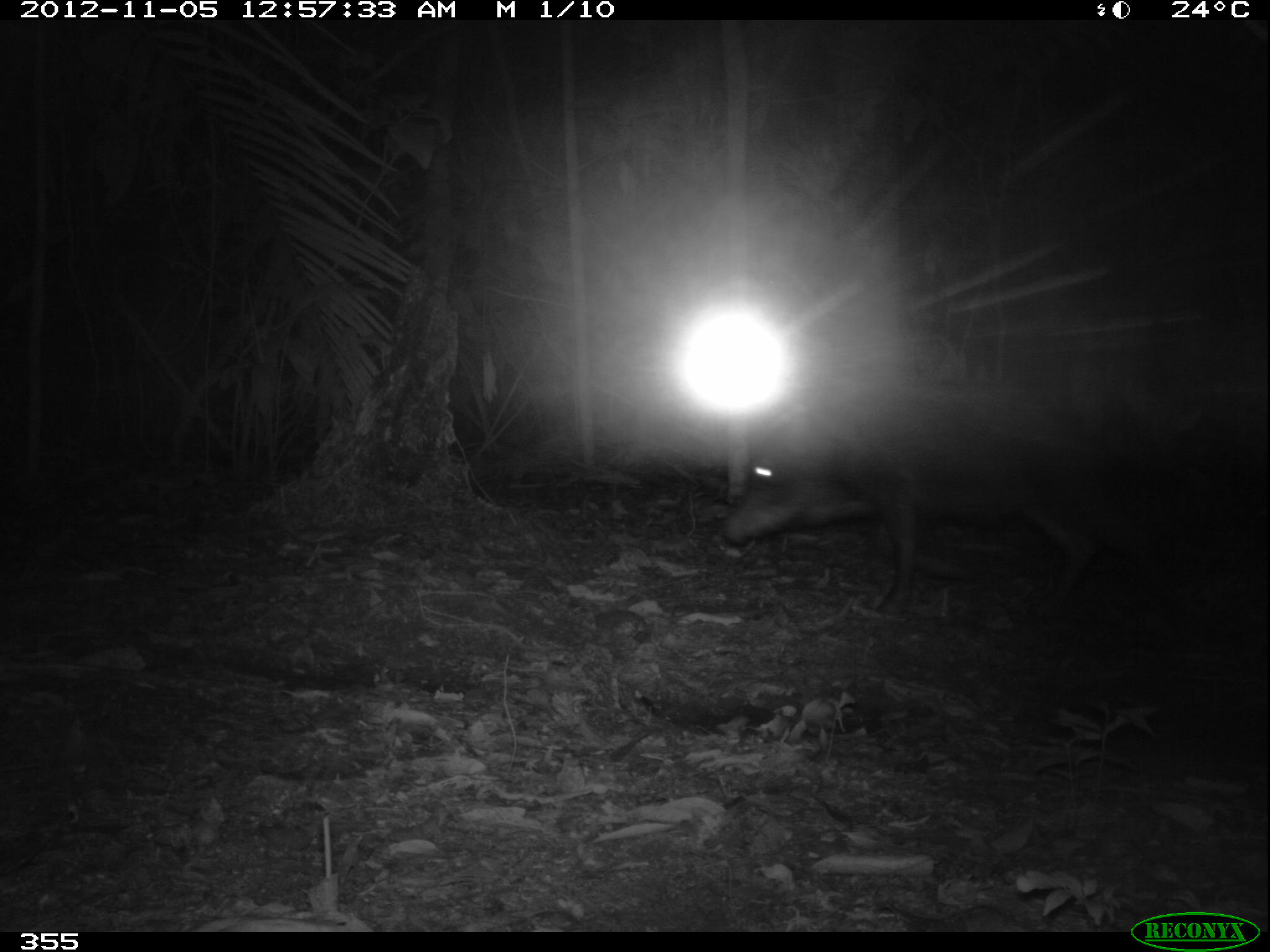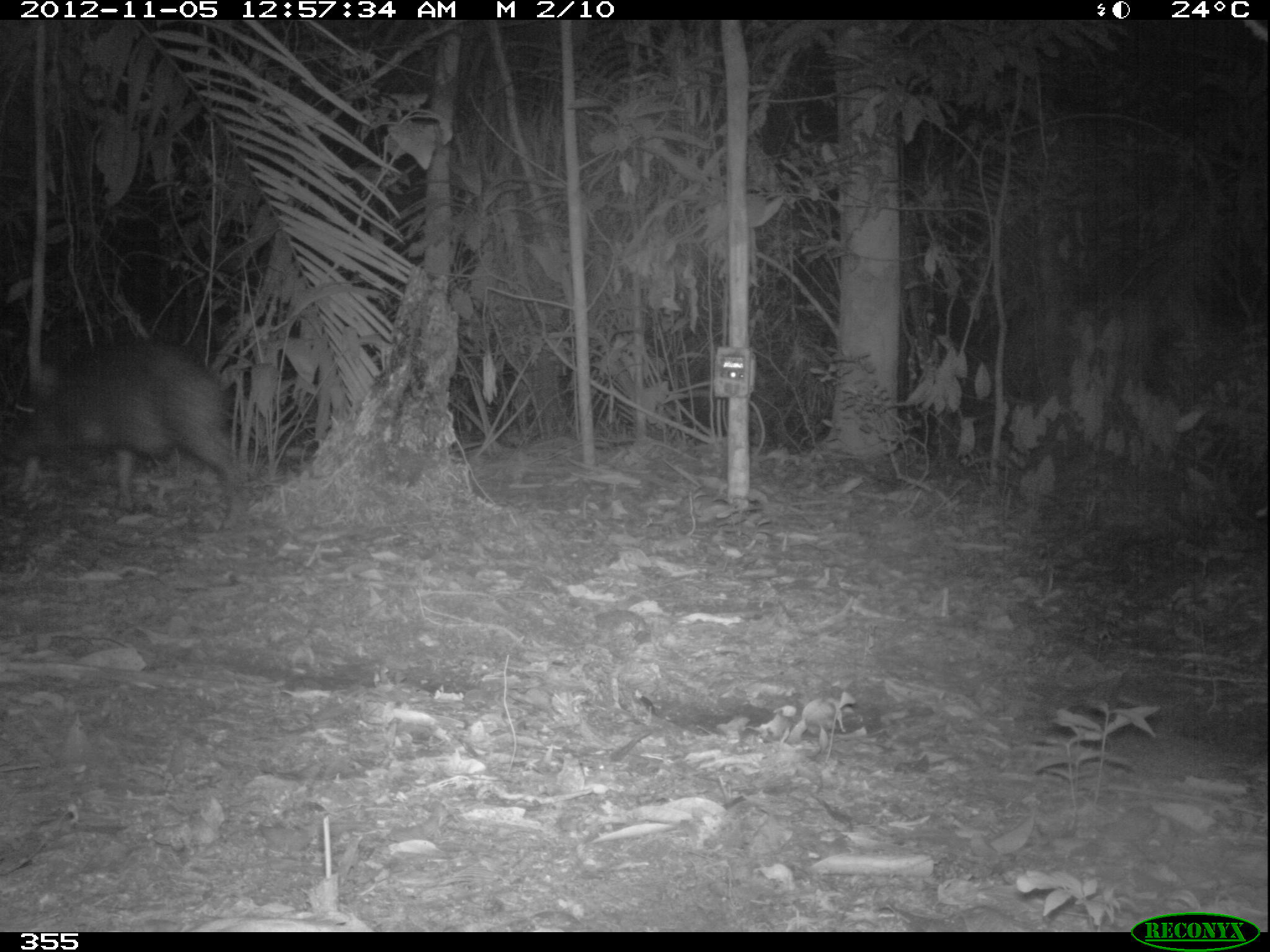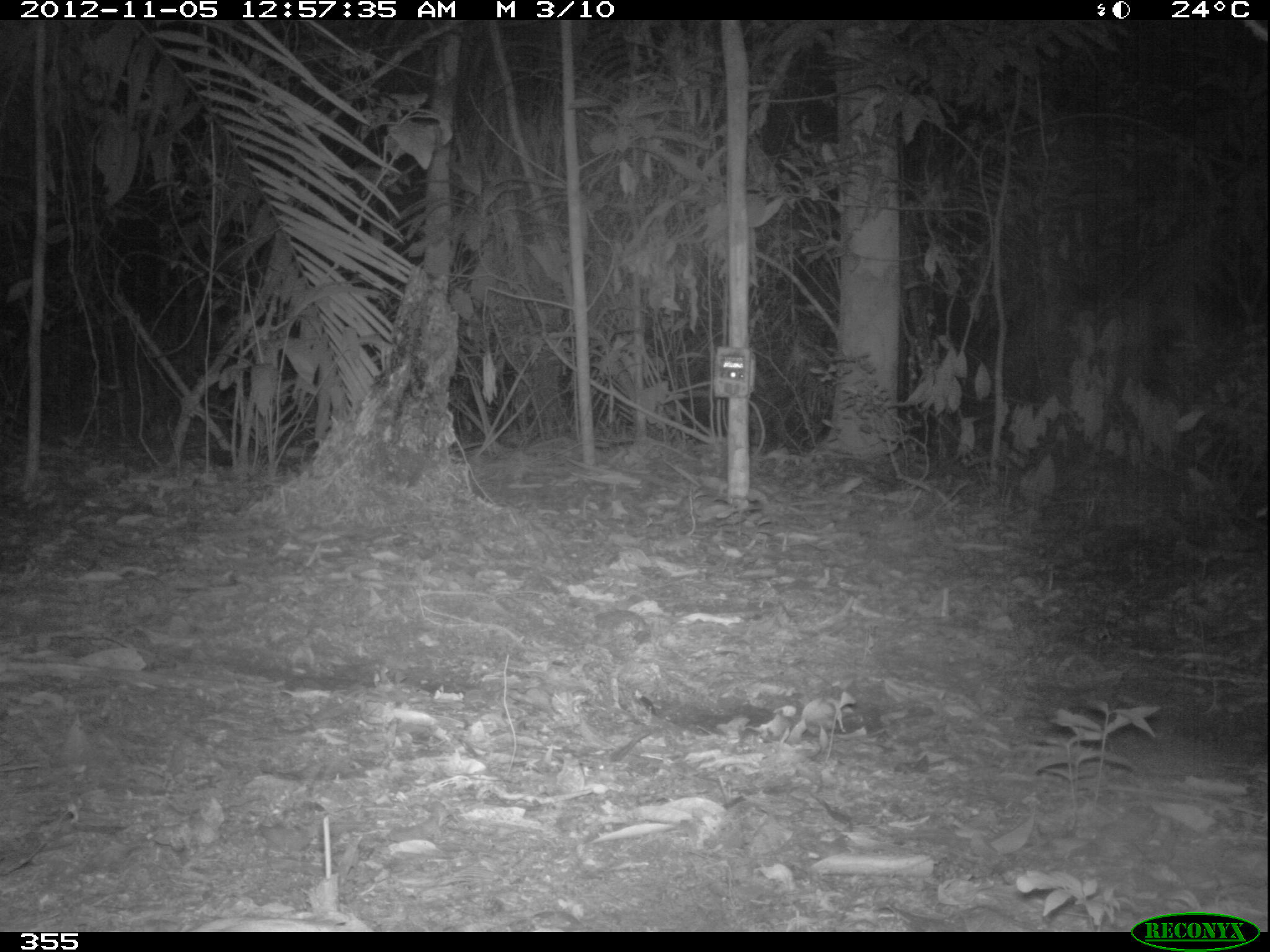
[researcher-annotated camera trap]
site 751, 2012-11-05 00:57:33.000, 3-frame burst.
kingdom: Animalia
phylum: Chordata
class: Mammalia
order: Artiodactyla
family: Tayassuidae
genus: Tayassu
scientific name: Tayassu pecari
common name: white-lipped peccary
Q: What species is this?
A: Tayassu pecari (white-lipped peccary).